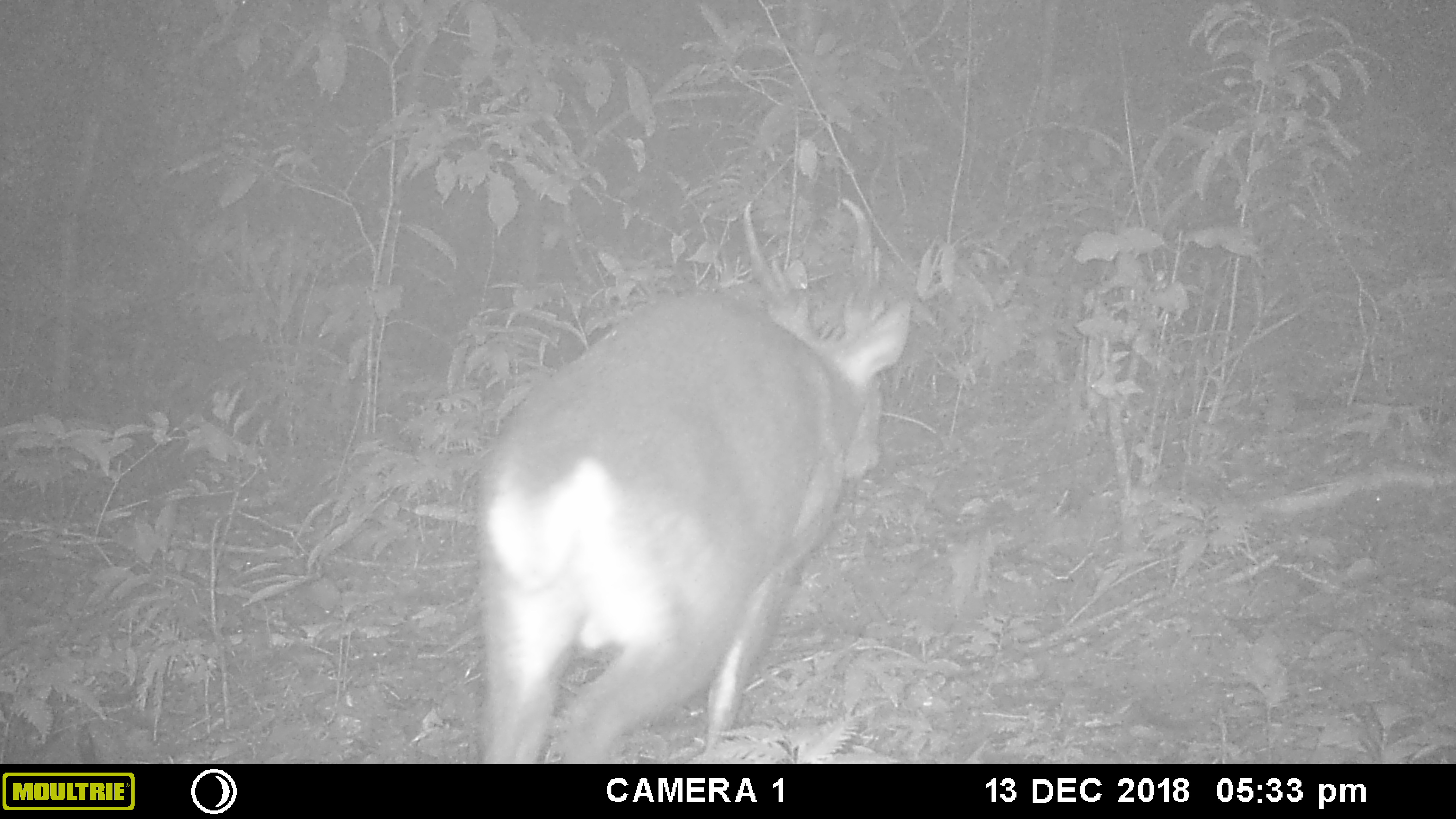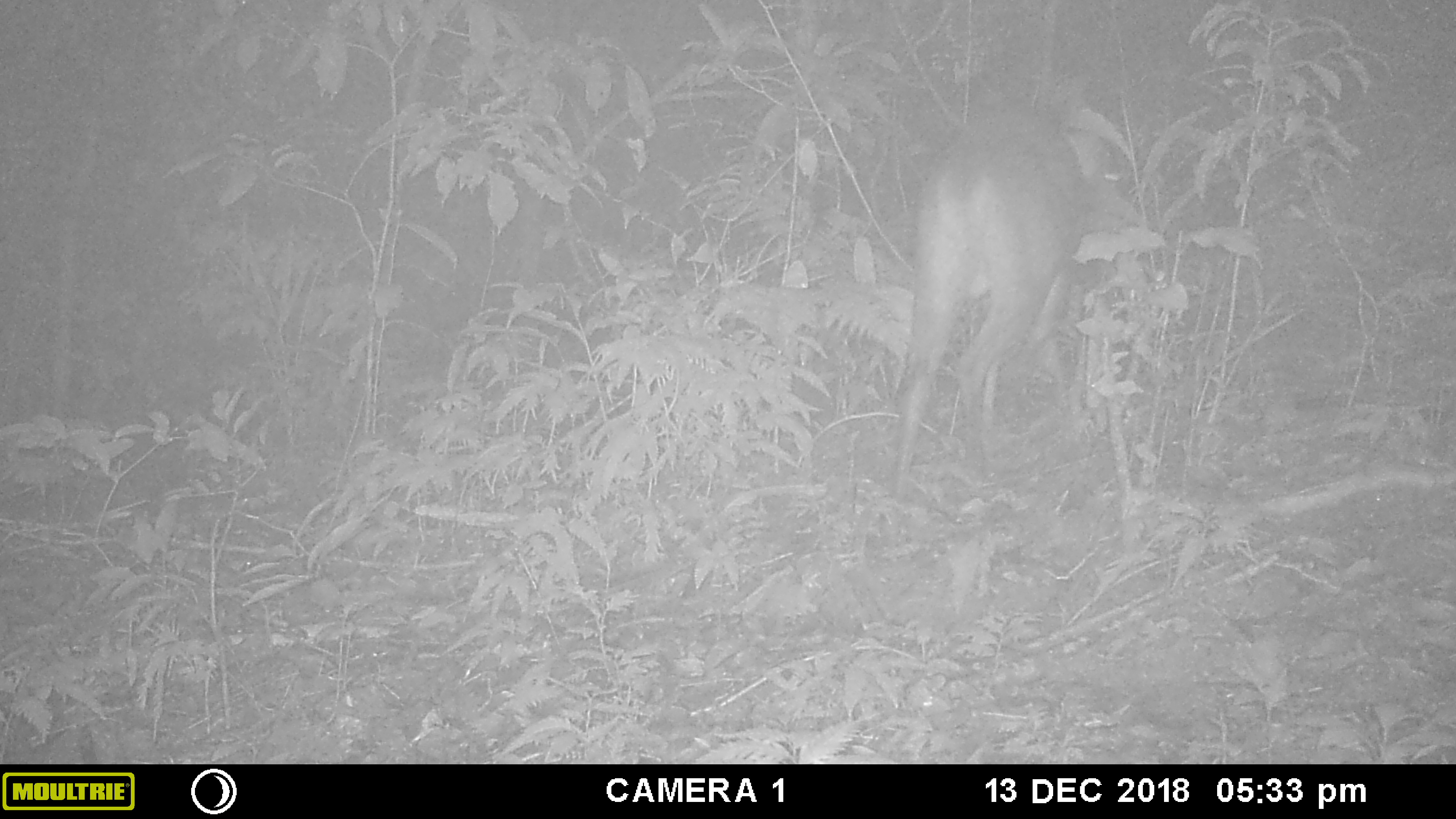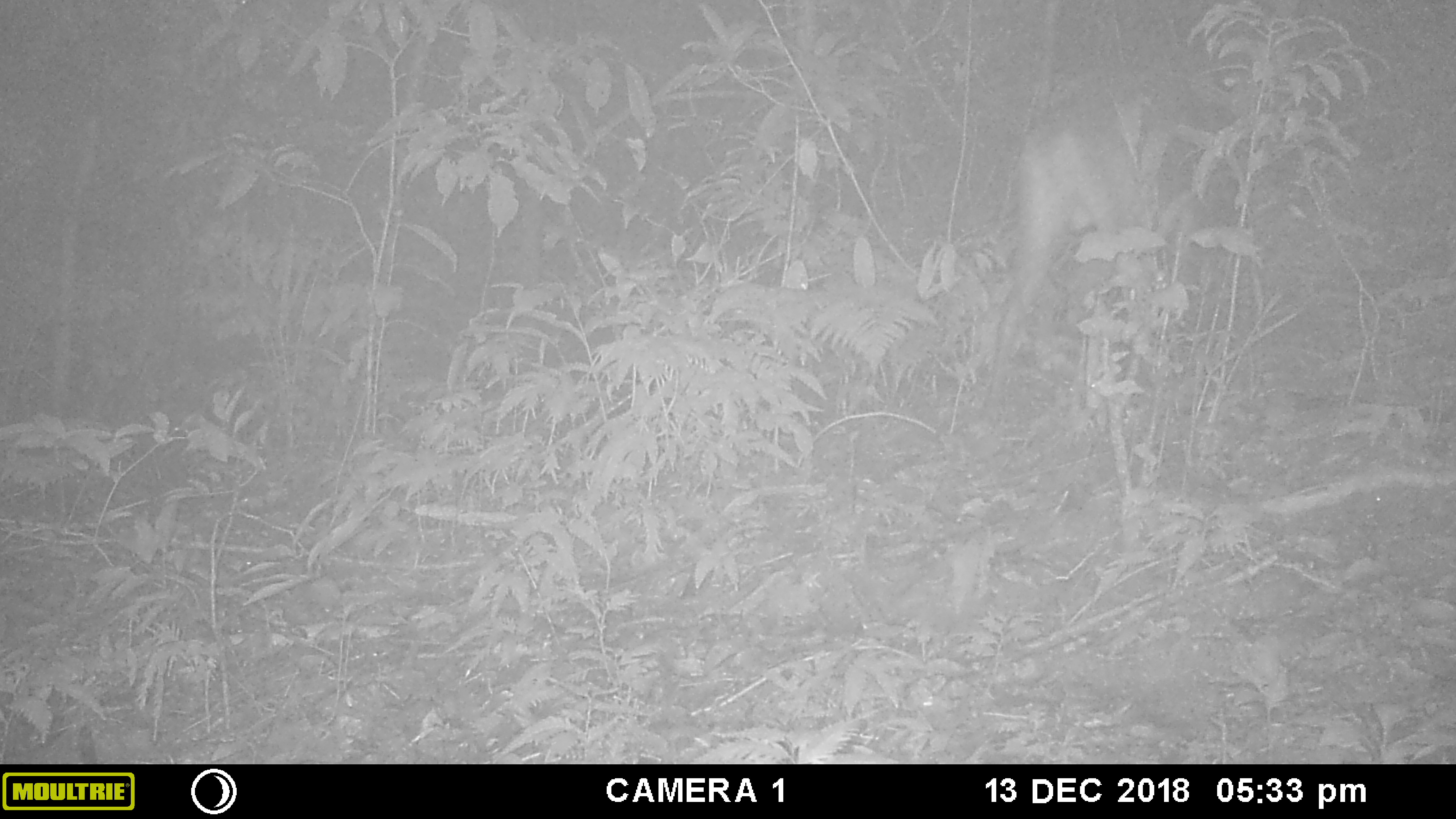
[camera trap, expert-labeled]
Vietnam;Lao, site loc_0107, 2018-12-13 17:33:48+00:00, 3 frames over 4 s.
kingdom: Animalia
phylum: Chordata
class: Mammalia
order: Artiodactyla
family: Cervidae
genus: Muntiacus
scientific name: Muntiacus vuquangensis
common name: large-antlered muntjac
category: large antlered muntjac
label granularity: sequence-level